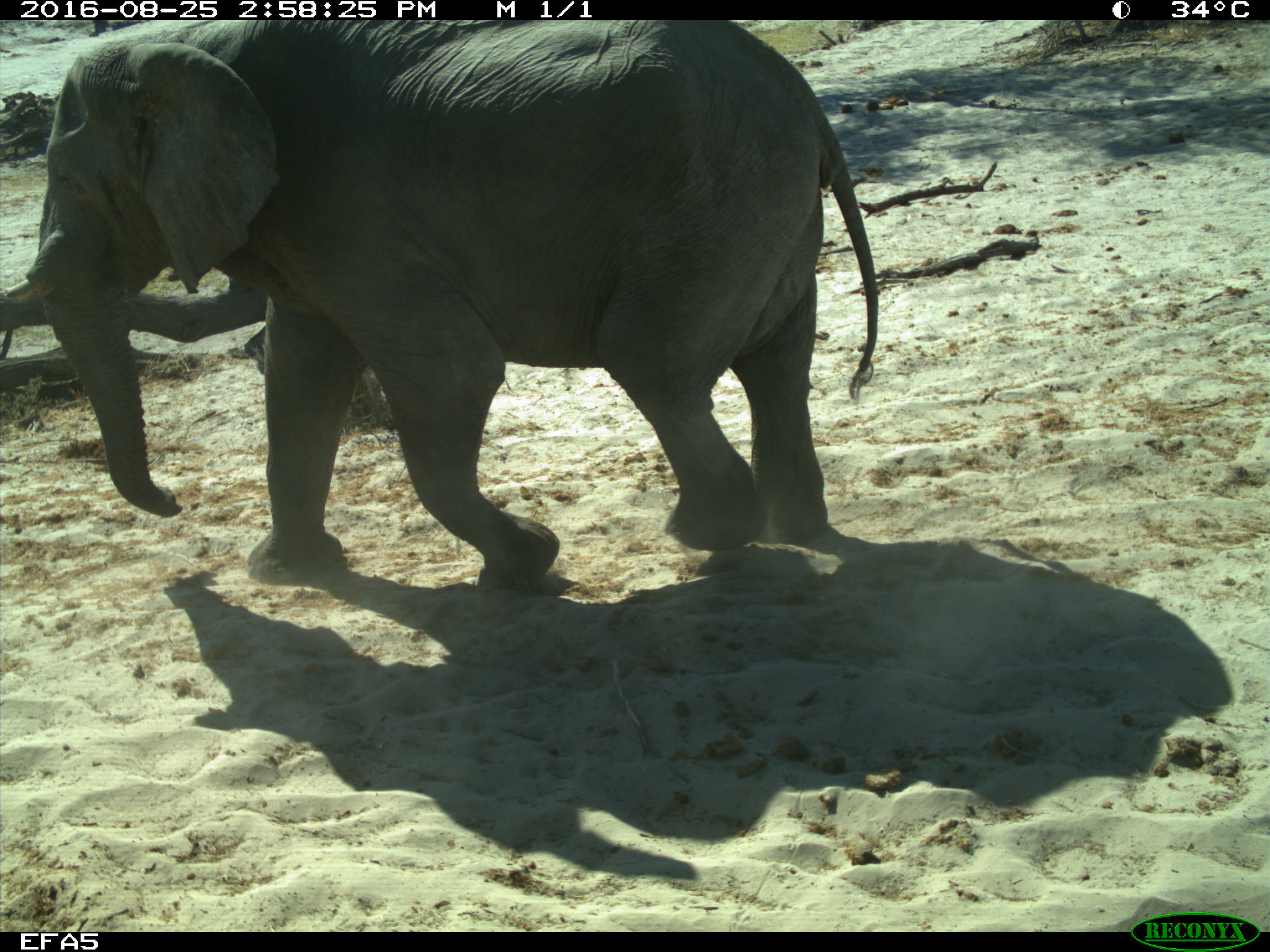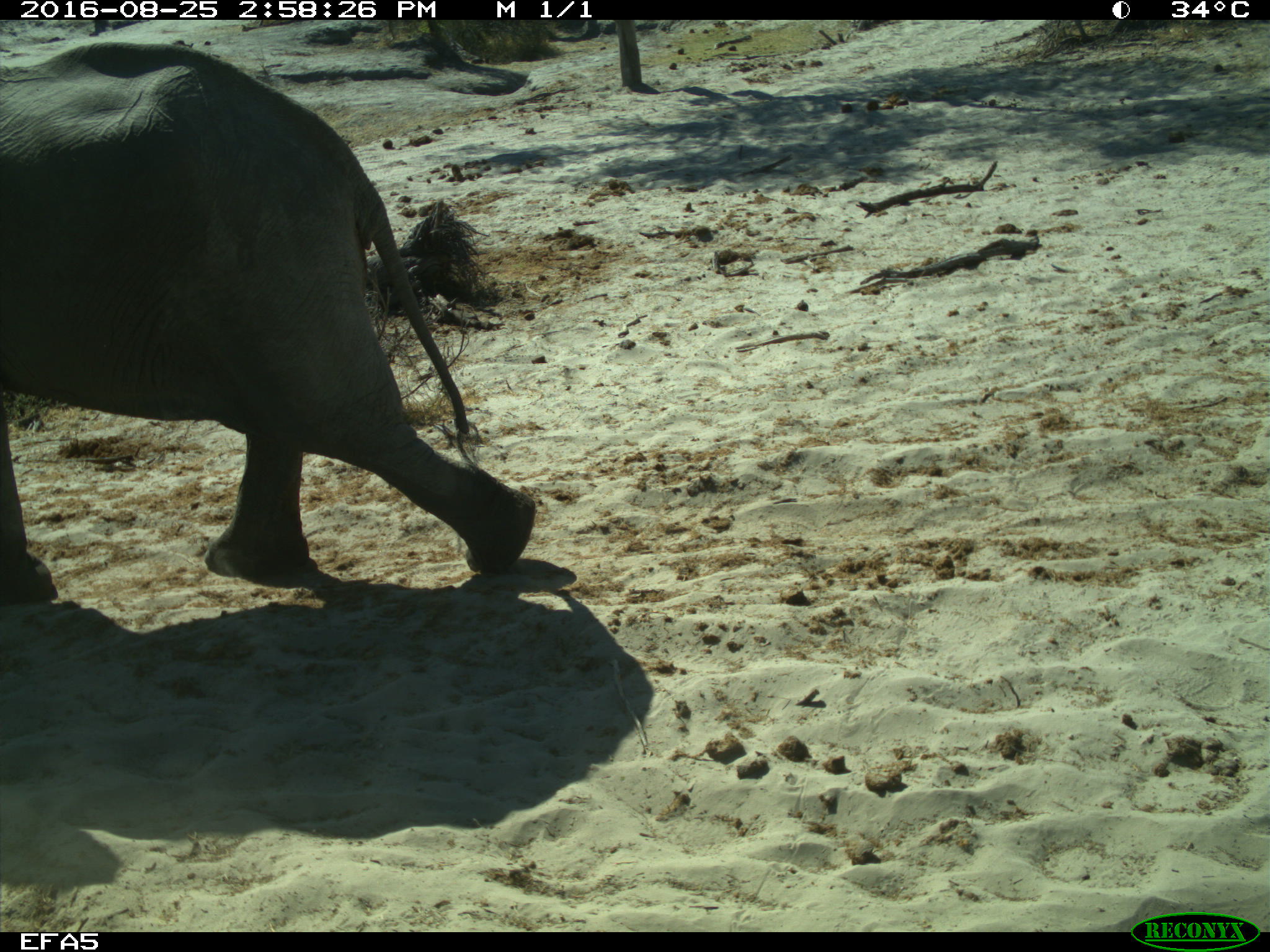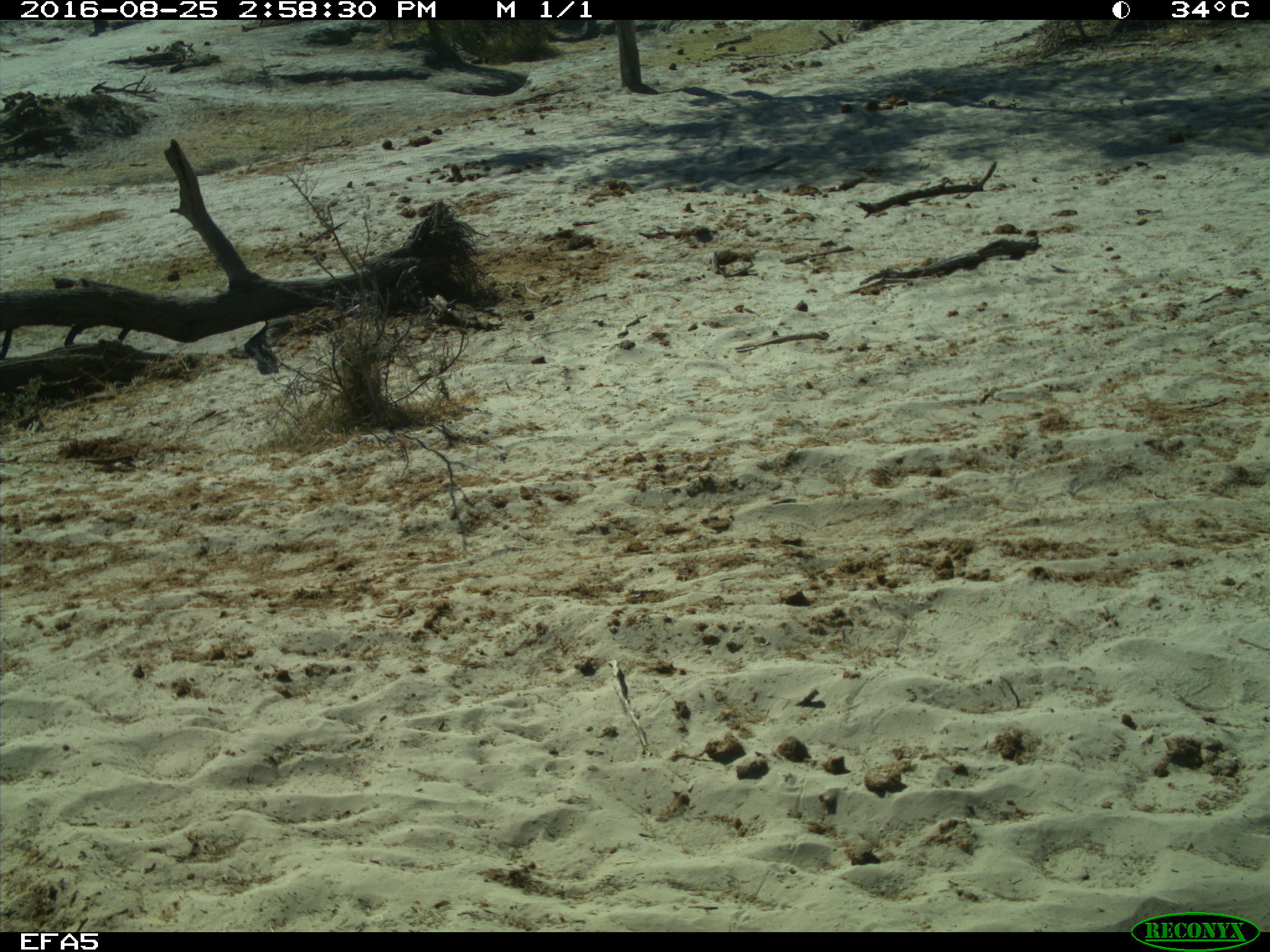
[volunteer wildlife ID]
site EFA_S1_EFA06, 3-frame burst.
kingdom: Animalia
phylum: Chordata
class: Mammalia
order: Proboscidea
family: Elephantidae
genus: Loxodonta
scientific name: Loxodonta africana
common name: african bush elephant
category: elephant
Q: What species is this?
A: Elephant (african bush elephant) (Loxodonta africana).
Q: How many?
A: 1.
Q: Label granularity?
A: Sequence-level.